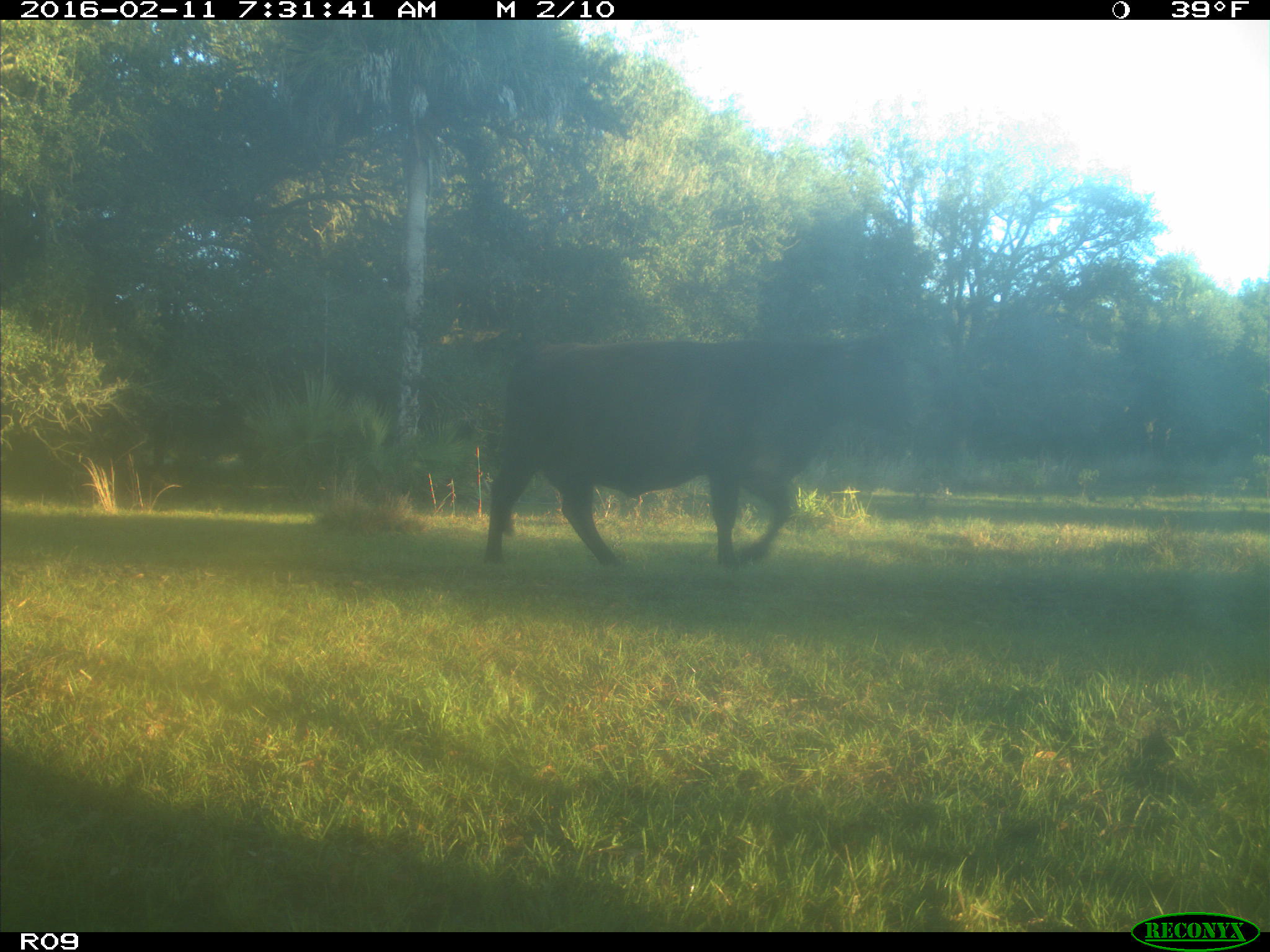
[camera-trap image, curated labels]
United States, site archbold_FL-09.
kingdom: Animalia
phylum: Chordata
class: Mammalia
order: Artiodactyla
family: Bovidae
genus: Bos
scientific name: Bos taurus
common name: domestic cow